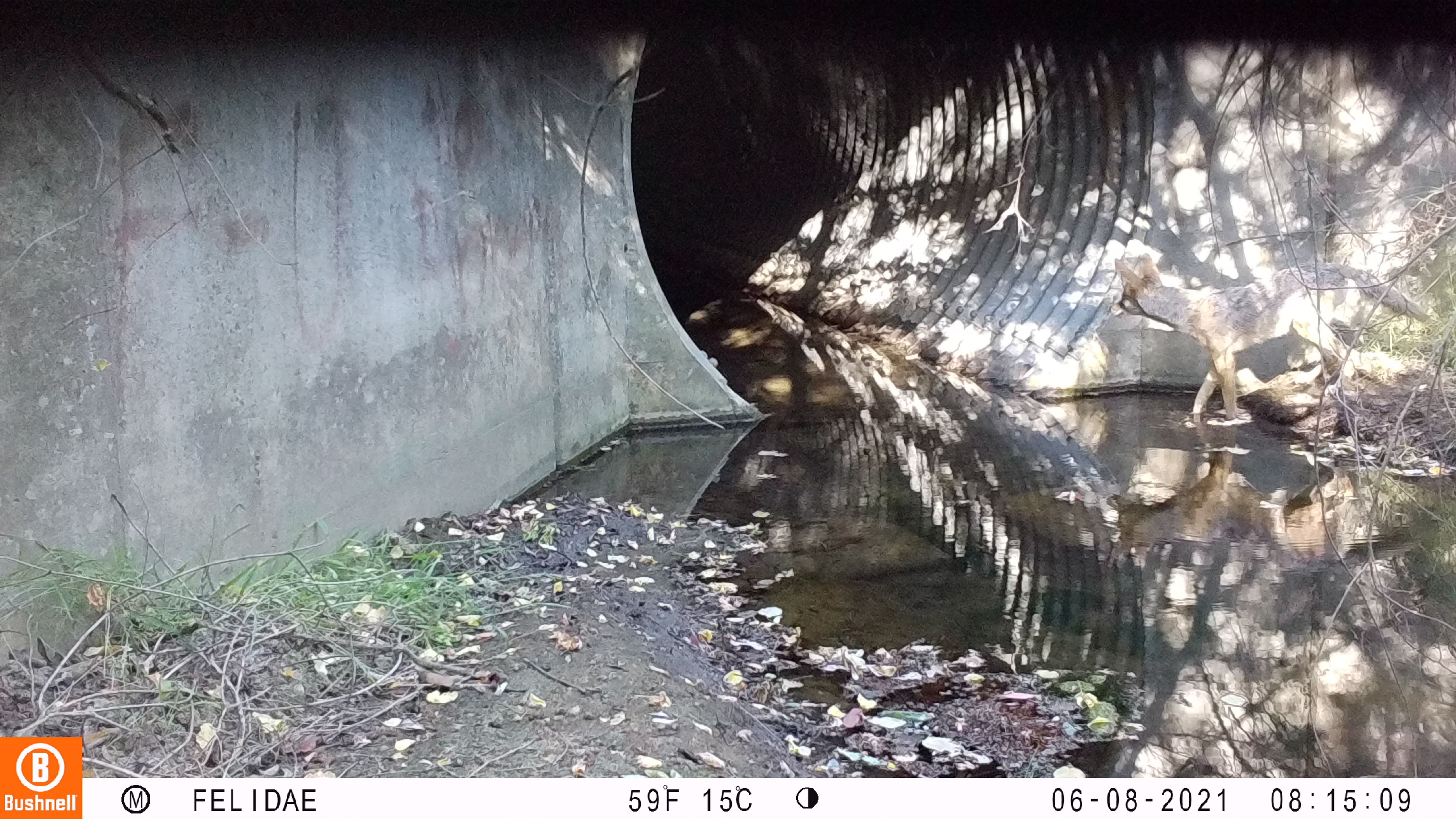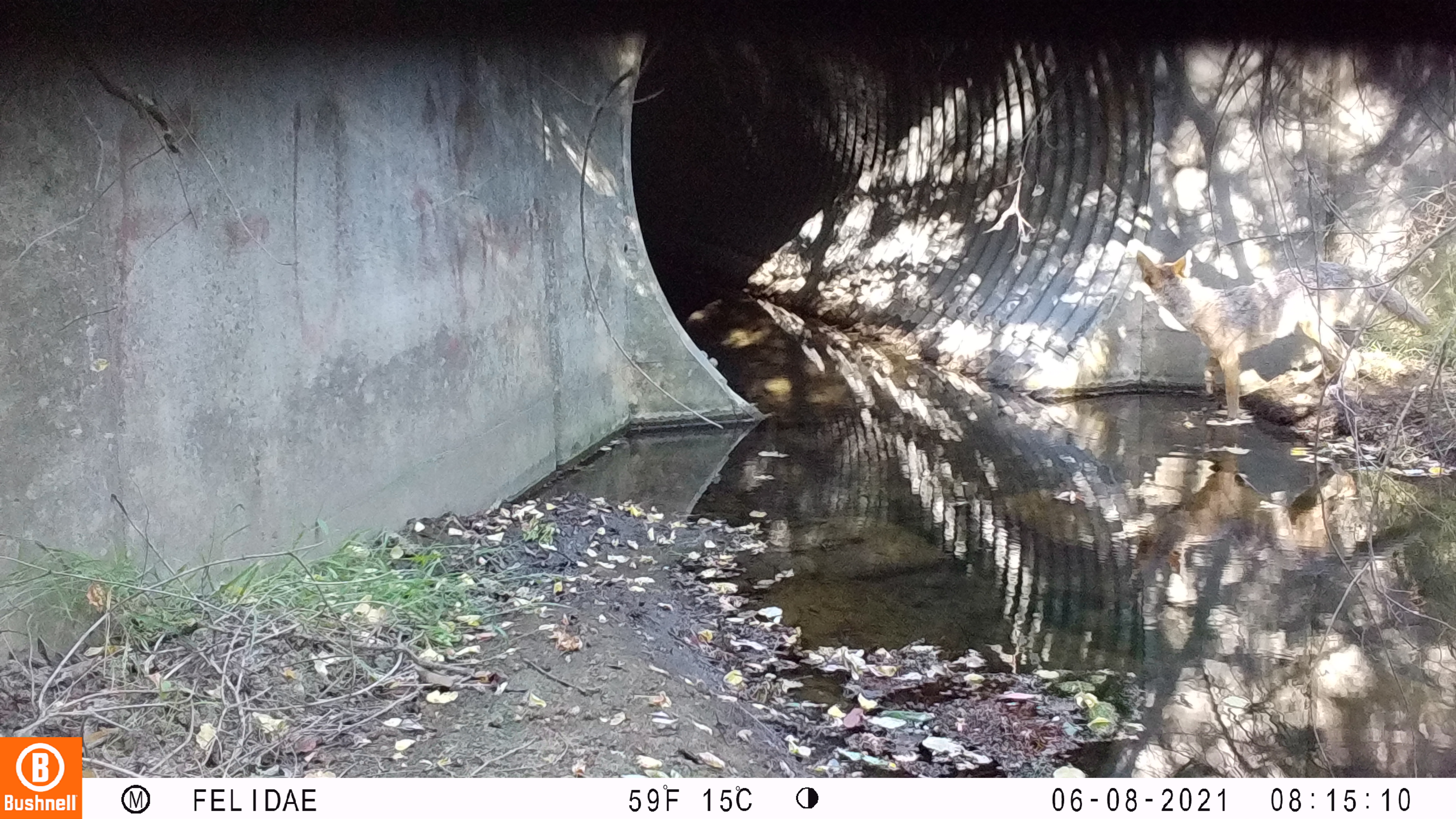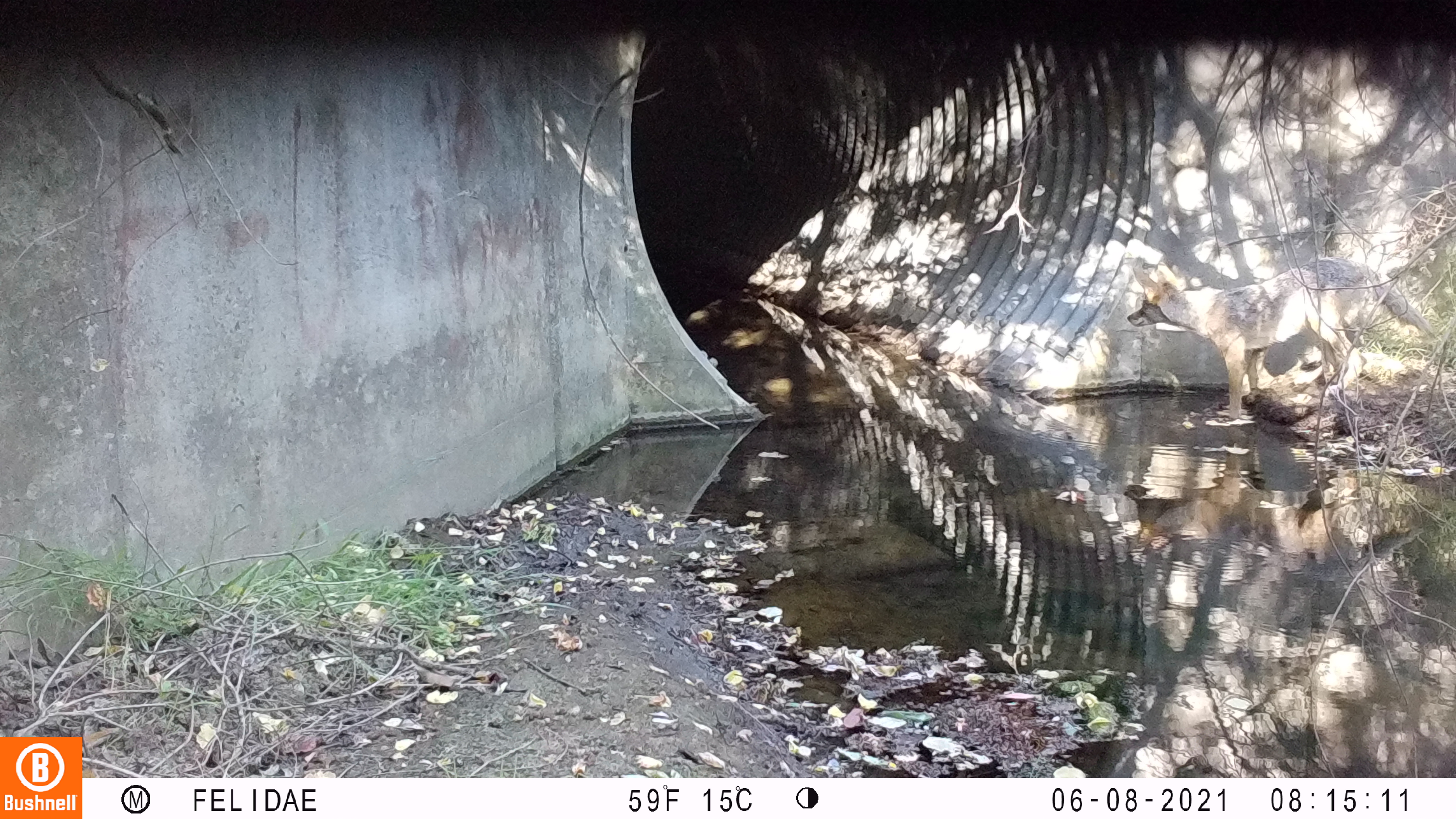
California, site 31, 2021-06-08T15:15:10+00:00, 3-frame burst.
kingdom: Animalia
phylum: Chordata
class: Mammalia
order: Carnivora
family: Canidae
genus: Canis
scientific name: Canis latrans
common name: coyote